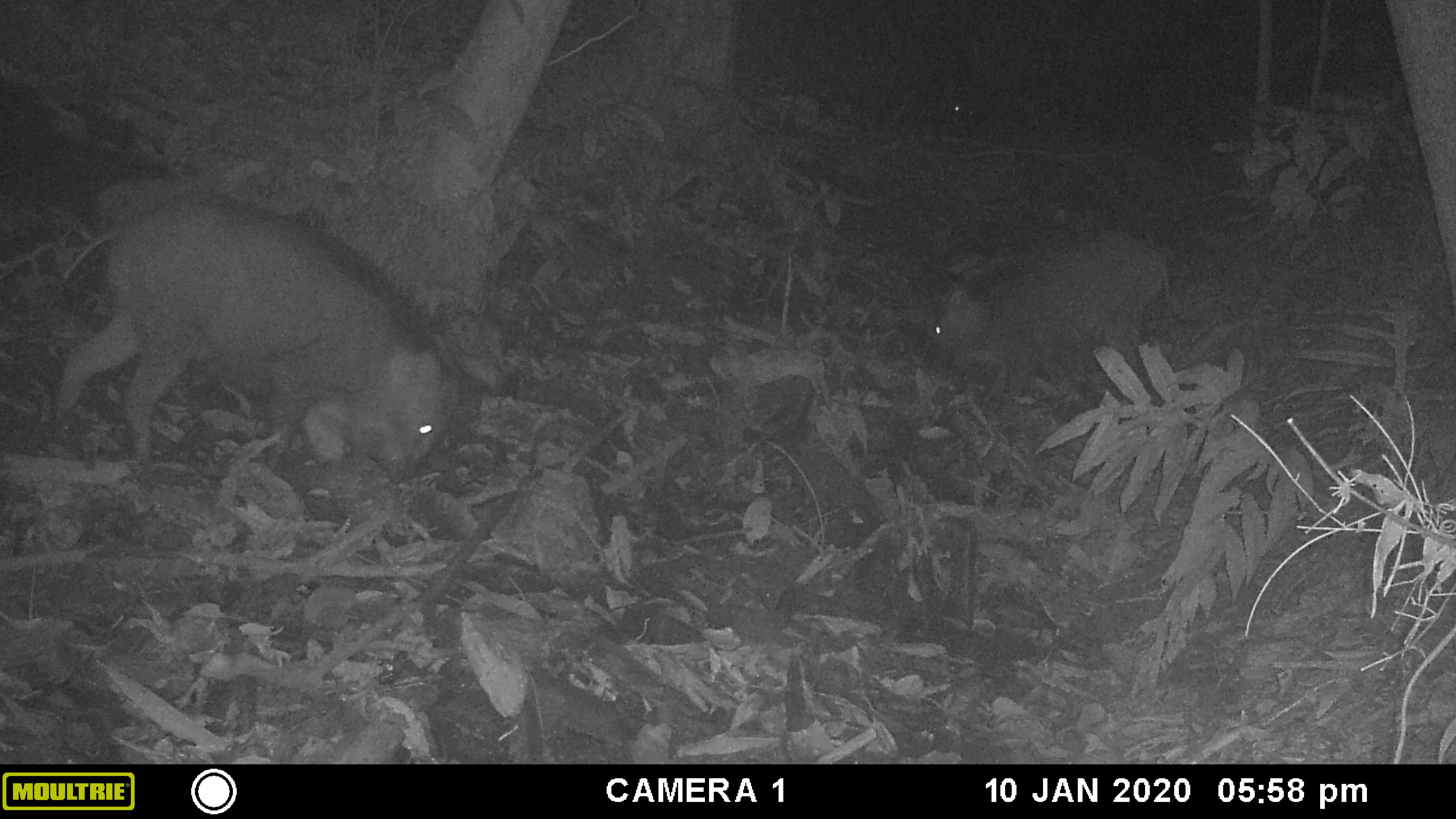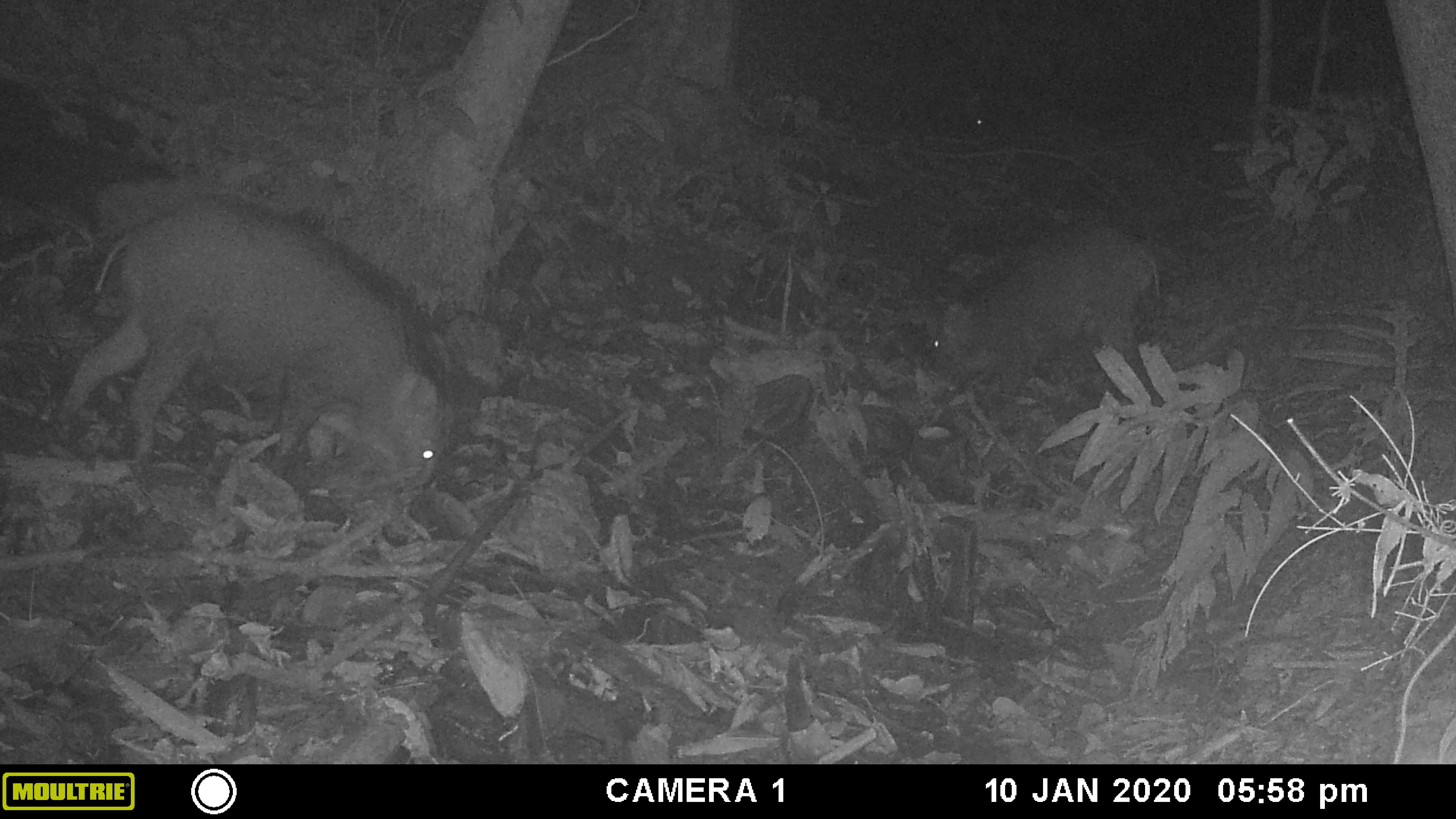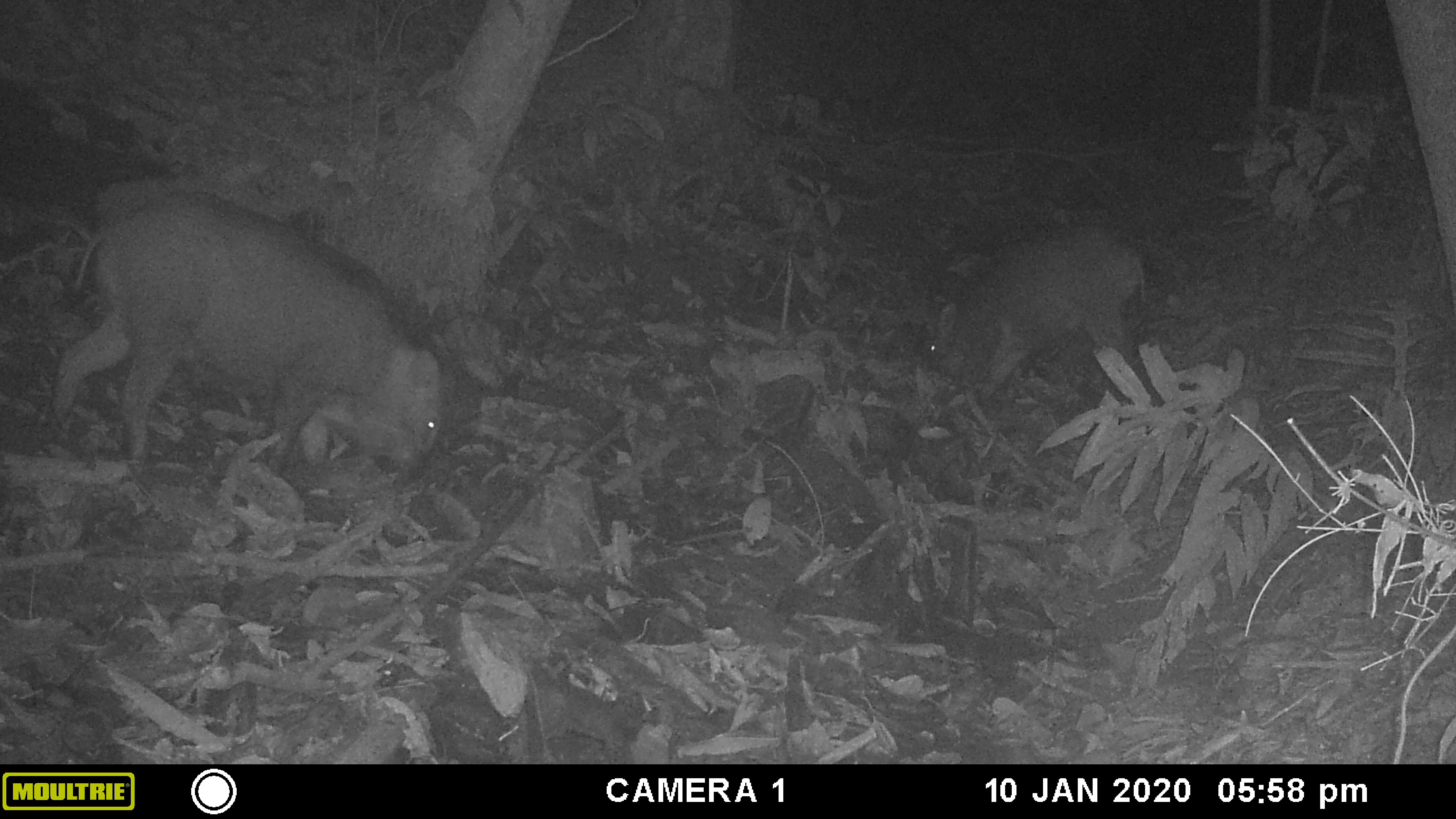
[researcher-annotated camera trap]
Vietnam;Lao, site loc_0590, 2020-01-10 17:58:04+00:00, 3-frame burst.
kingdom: Animalia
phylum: Chordata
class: Mammalia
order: Artiodactyla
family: Suidae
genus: Sus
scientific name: Sus scrofa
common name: eurasian wild pig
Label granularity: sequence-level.